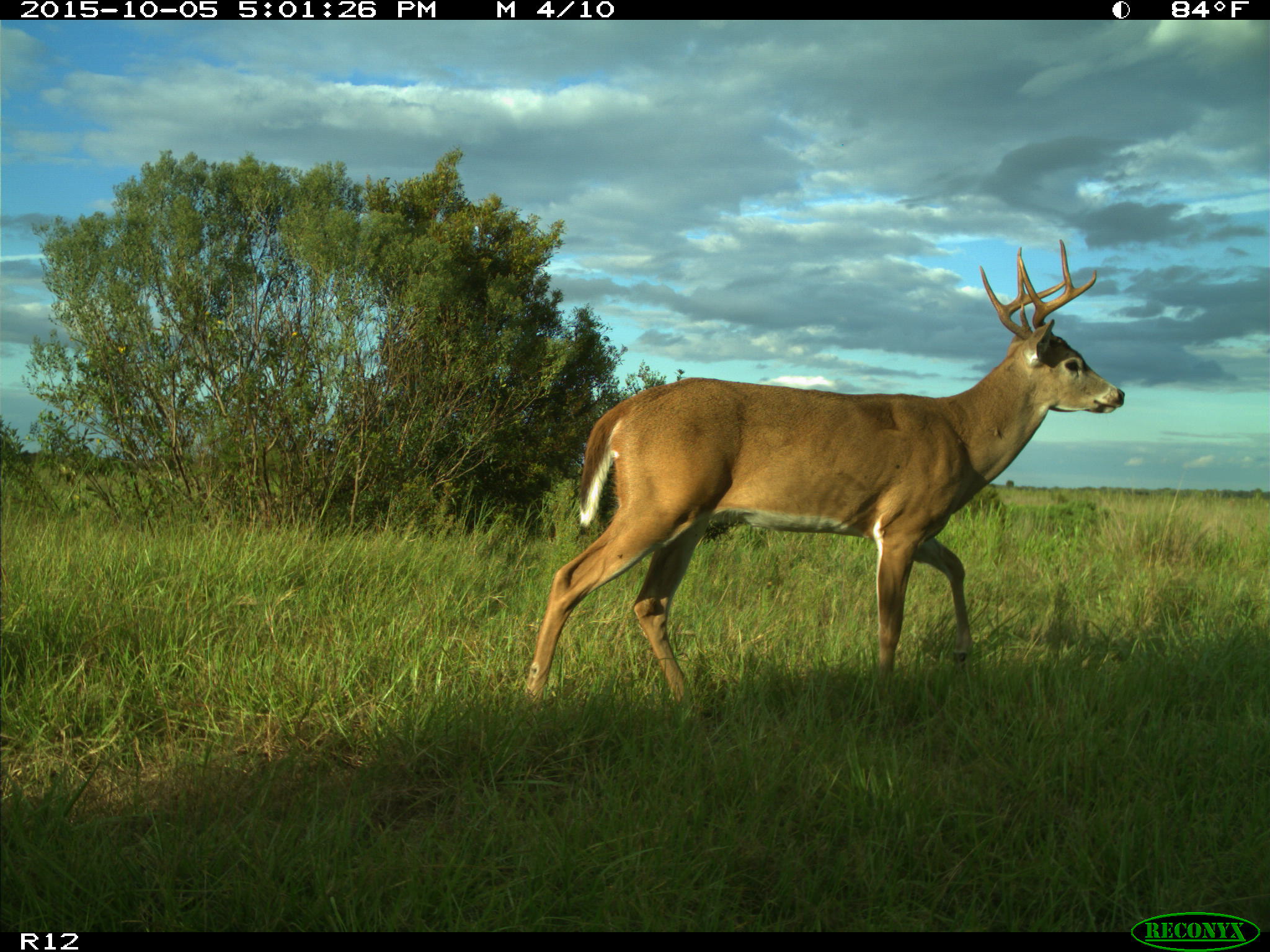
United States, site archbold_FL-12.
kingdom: Animalia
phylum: Chordata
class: Mammalia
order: Artiodactyla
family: Cervidae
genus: Odocoileus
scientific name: Odocoileus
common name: deer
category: unidentified deer